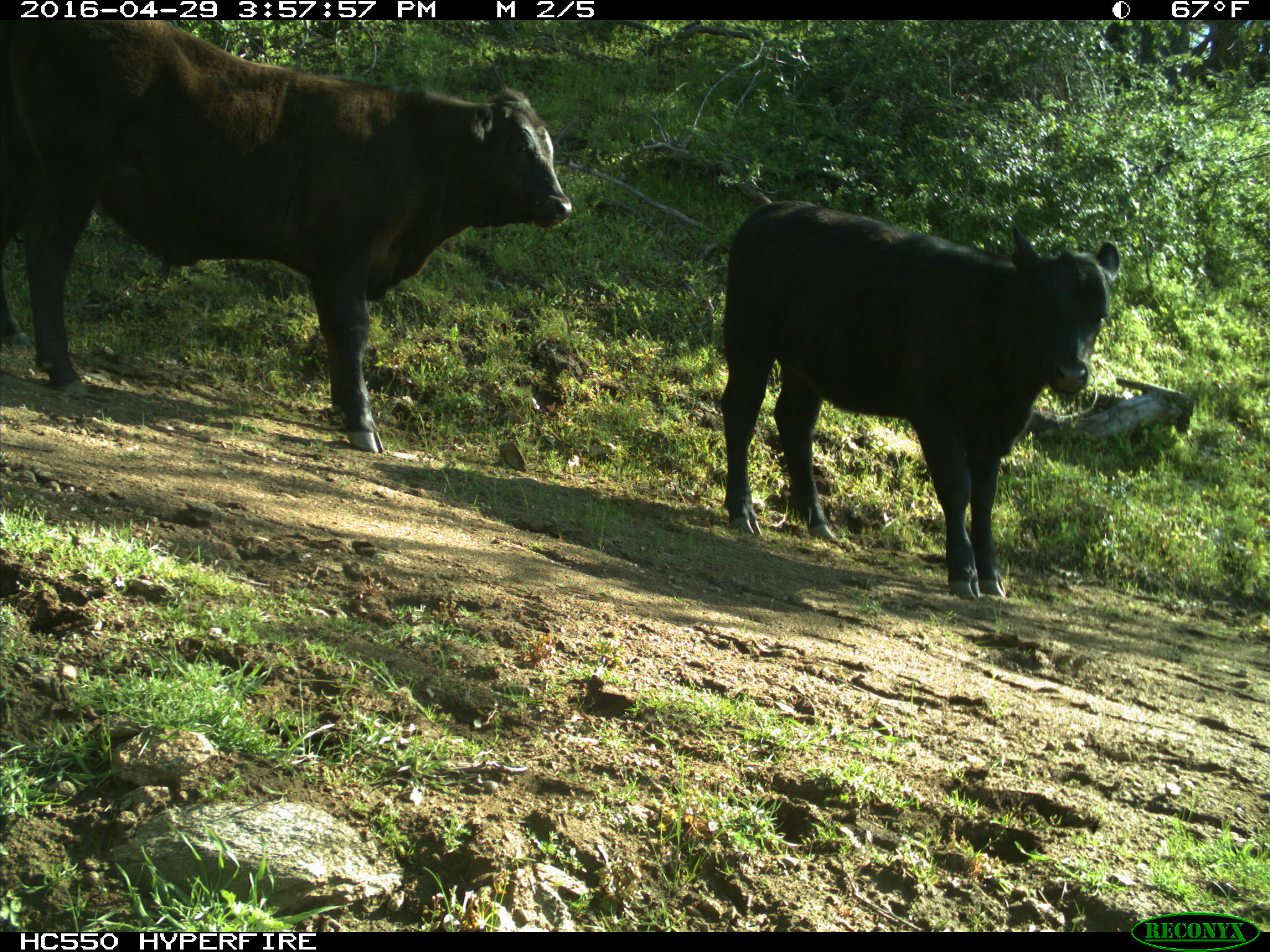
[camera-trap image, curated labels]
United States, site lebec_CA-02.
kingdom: Animalia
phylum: Chordata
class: Mammalia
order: Artiodactyla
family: Bovidae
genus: Bos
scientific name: Bos taurus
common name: domestic cow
Bos taurus (domestic cow).